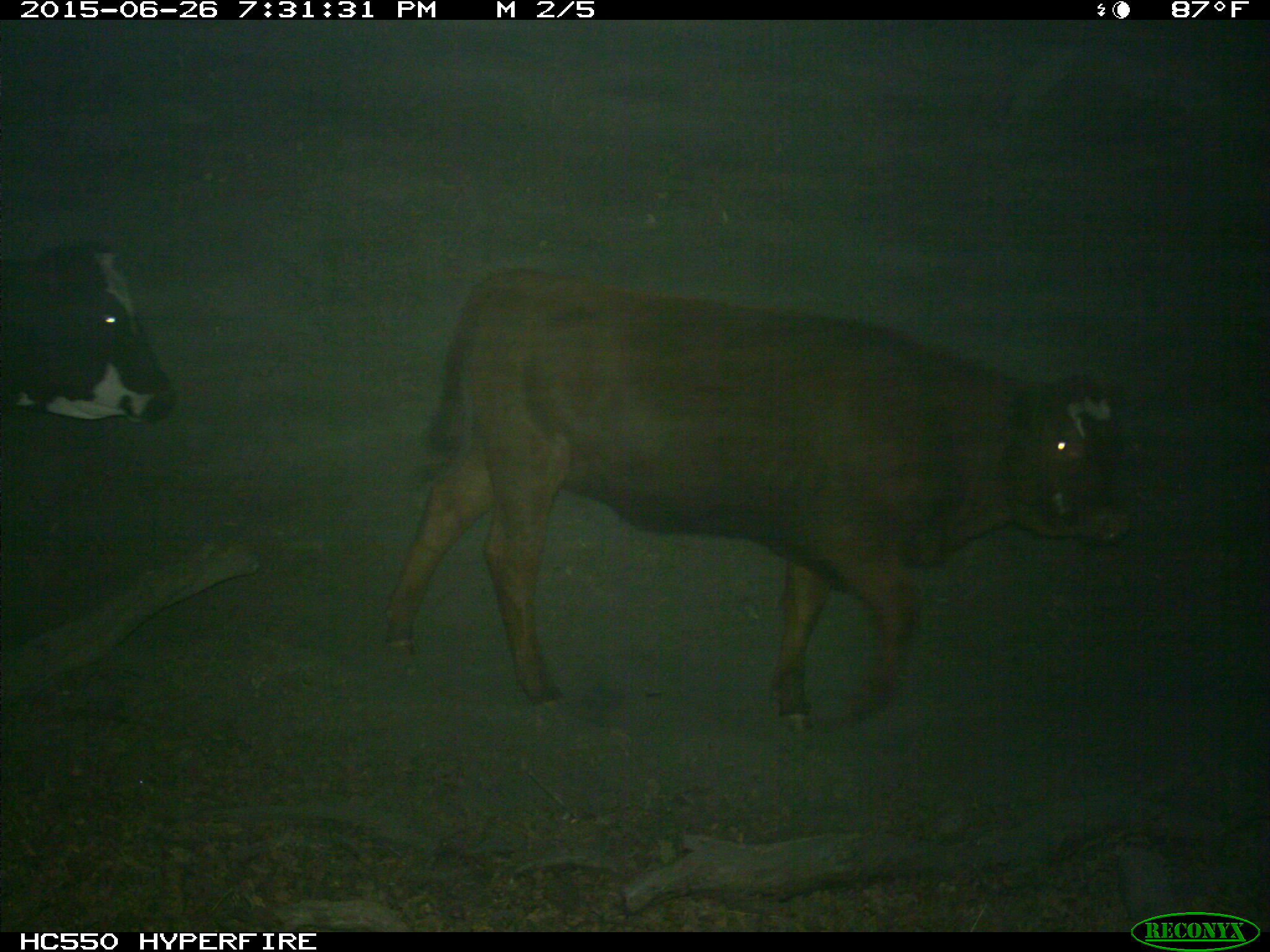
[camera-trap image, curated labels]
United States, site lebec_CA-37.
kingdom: Animalia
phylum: Chordata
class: Mammalia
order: Artiodactyla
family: Bovidae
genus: Bos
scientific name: Bos taurus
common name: domestic cow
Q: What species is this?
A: Bos taurus (domestic cow).